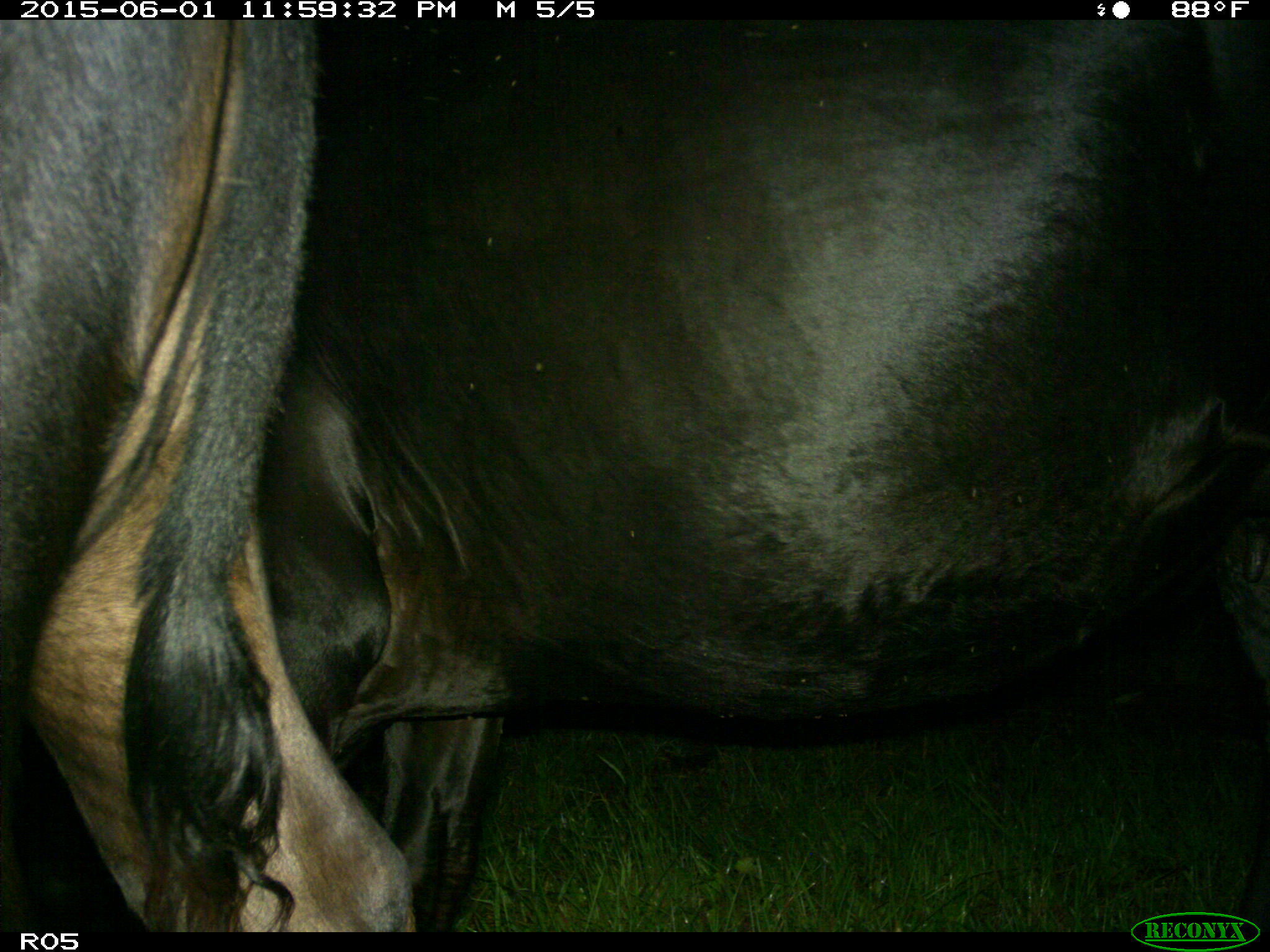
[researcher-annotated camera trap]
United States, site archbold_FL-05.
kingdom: Animalia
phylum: Chordata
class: Mammalia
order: Artiodactyla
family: Bovidae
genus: Bos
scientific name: Bos taurus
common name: domestic cow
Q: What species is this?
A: Bos taurus (domestic cow).